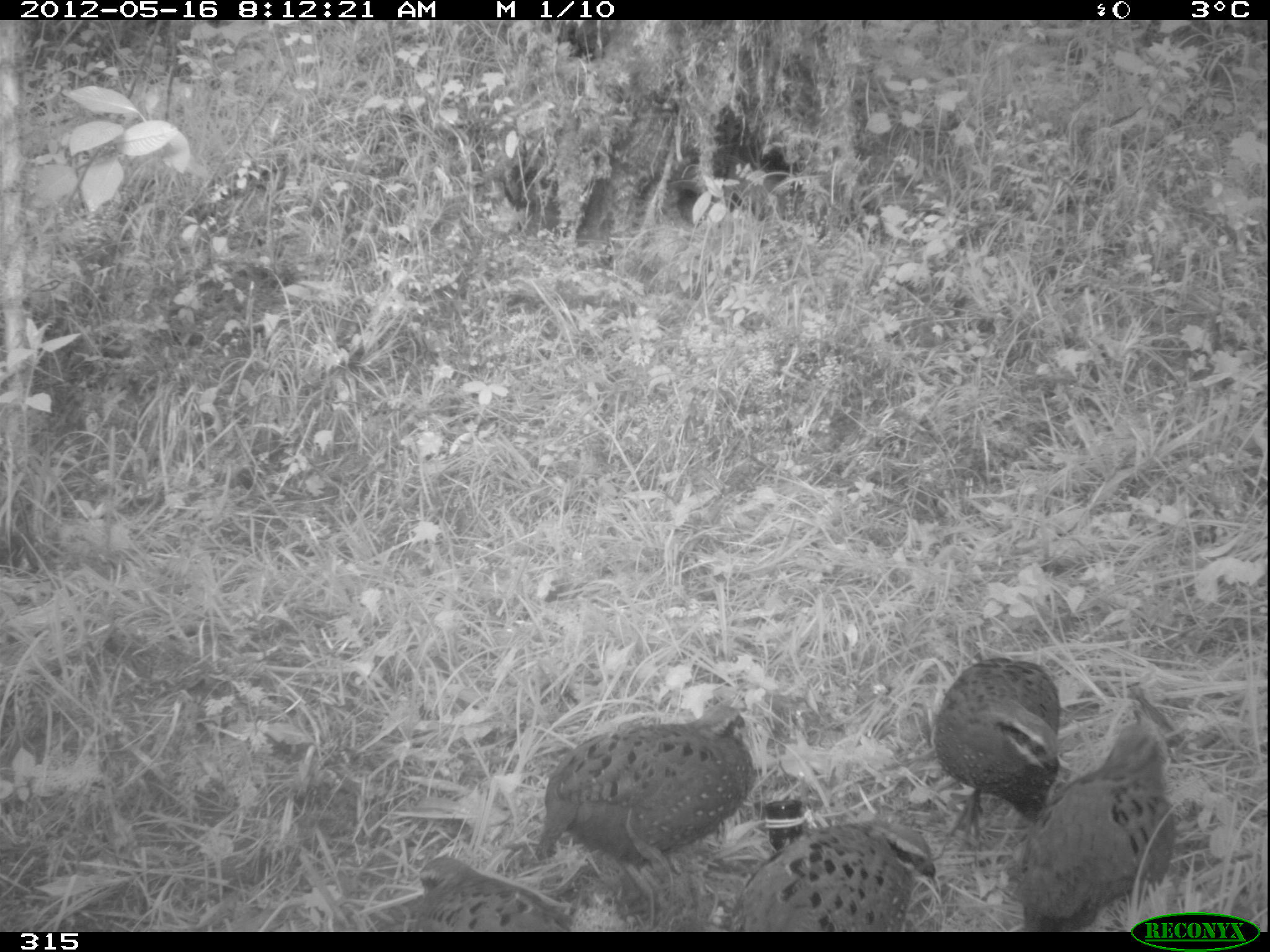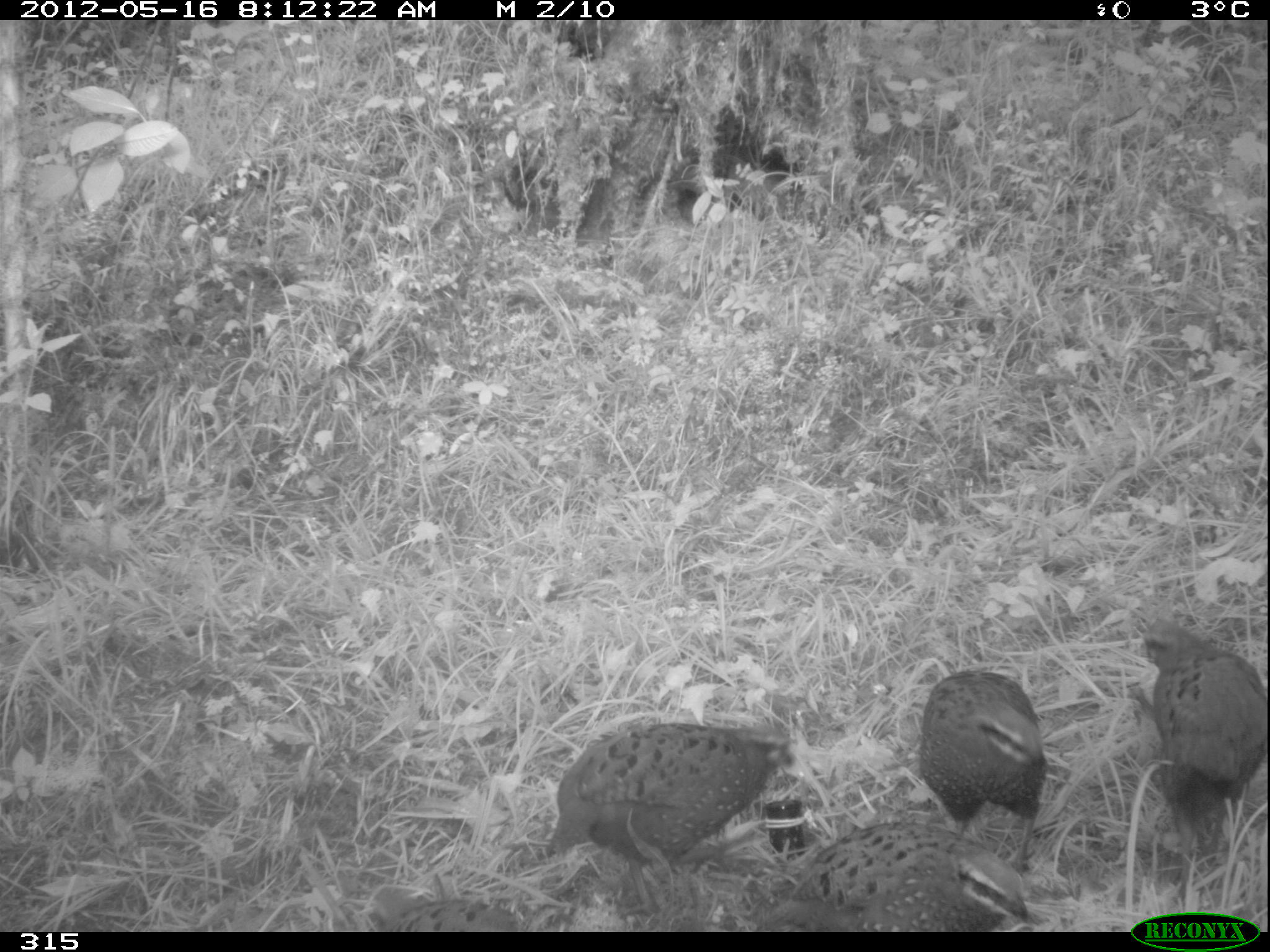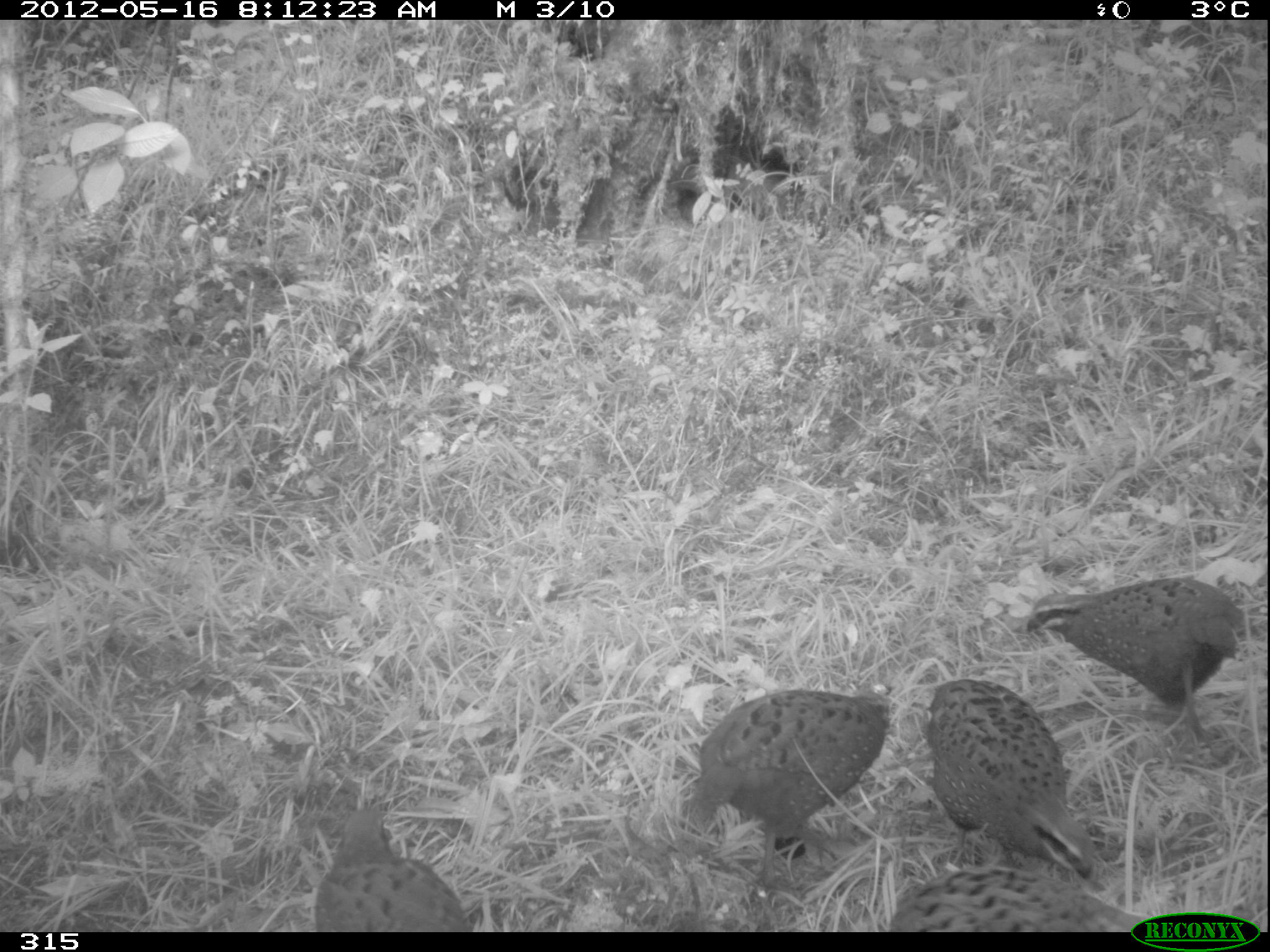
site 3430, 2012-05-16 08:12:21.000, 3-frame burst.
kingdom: Animalia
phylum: Chordata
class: Aves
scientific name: Aves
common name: bird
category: unknown bird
Unknown bird (bird) (Aves).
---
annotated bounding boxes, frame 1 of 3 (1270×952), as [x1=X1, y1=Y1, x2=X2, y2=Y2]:
unknown bird: [x1=535, y1=704, x2=754, y2=928]; [x1=1022, y1=709, x2=1173, y2=932]; [x1=934, y1=657, x2=1059, y2=843]; [x1=731, y1=821, x2=935, y2=932]; [x1=418, y1=855, x2=566, y2=931]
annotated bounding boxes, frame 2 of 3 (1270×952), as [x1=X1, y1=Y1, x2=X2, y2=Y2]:
unknown bird: [x1=547, y1=723, x2=768, y2=918]; [x1=1142, y1=619, x2=1266, y2=887]; [x1=764, y1=823, x2=1029, y2=932]; [x1=920, y1=670, x2=1045, y2=877]; [x1=368, y1=886, x2=519, y2=931]